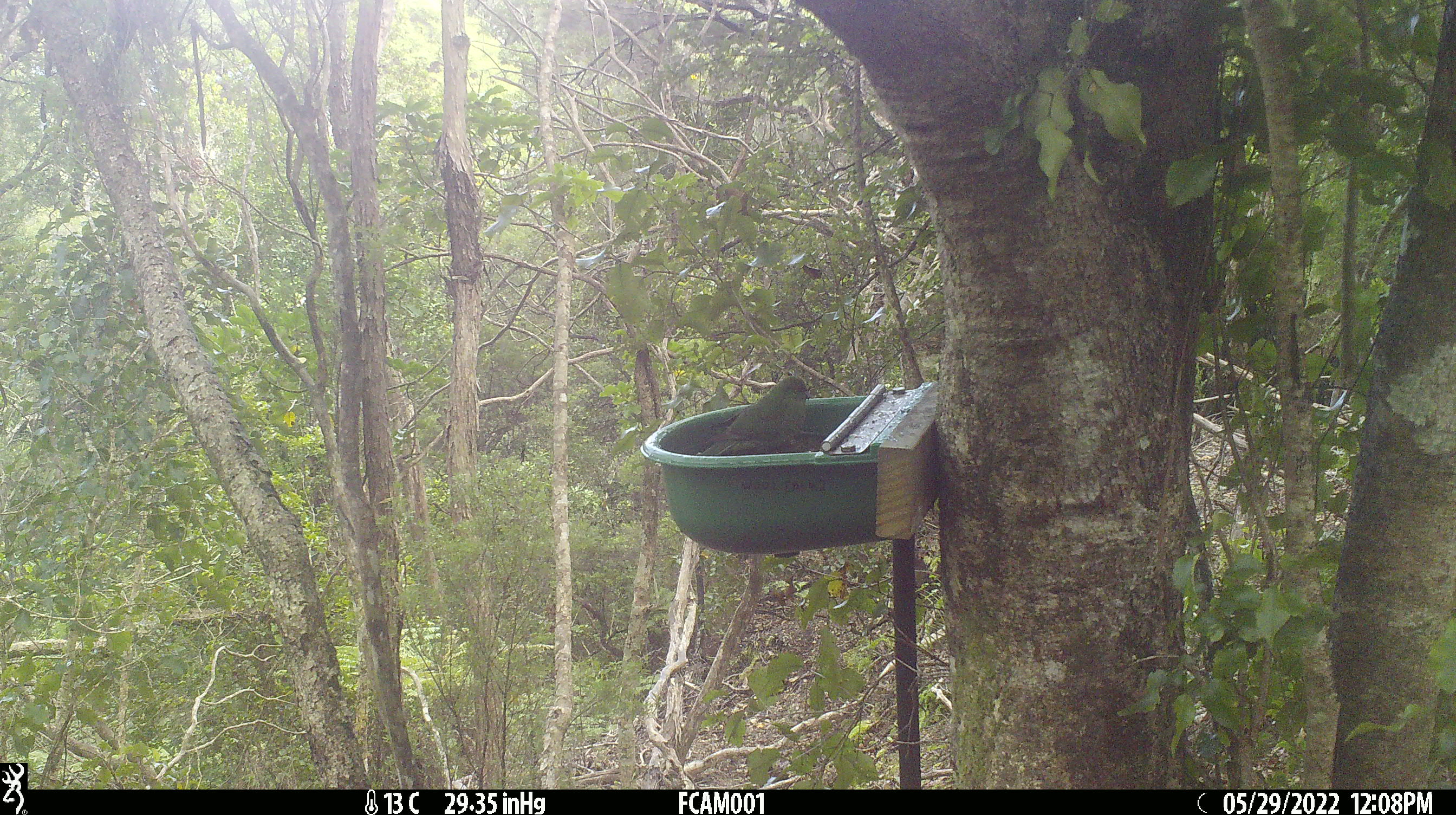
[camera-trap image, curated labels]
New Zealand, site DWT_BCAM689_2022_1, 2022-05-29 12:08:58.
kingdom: Animalia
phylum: Chordata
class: Aves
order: Psittaciformes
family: Psittaculidae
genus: Cyanoramphus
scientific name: Cyanoramphus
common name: parakeet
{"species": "parakeet (Cyanoramphus)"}